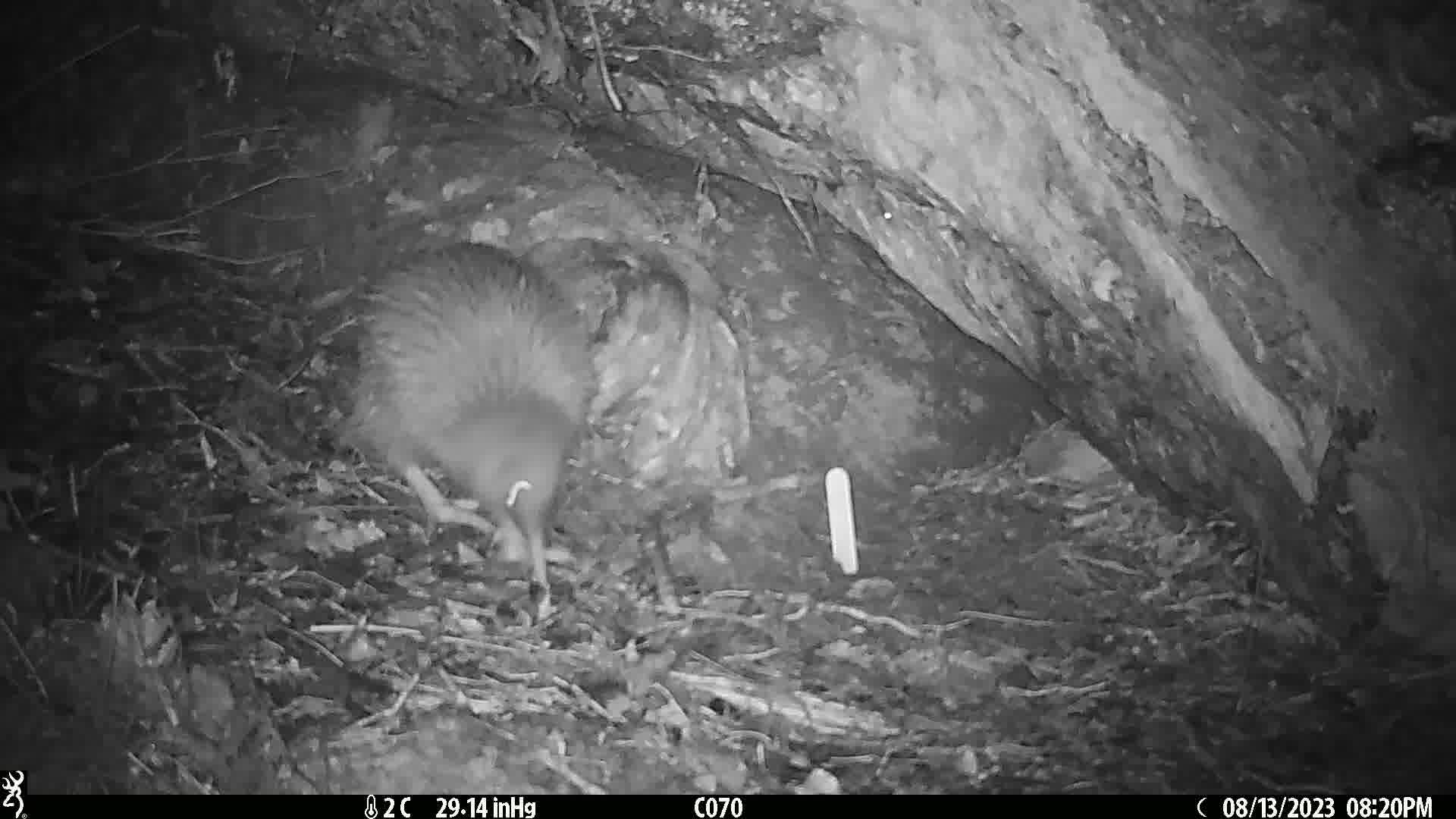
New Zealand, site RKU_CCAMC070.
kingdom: Animalia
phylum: Chordata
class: Aves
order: Apterygiformes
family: Apterygidae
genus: Apteryx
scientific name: Apteryx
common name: kiwi